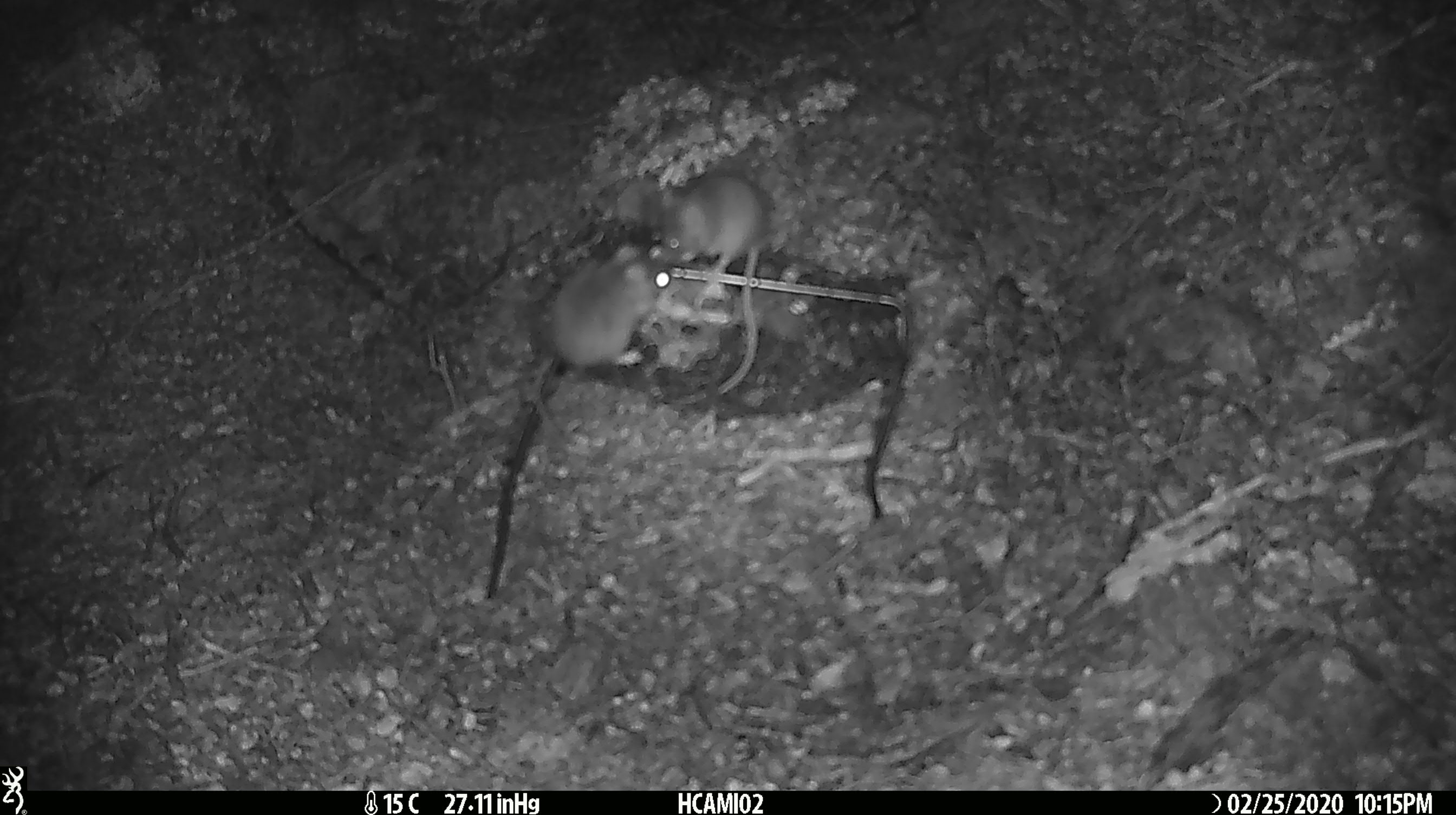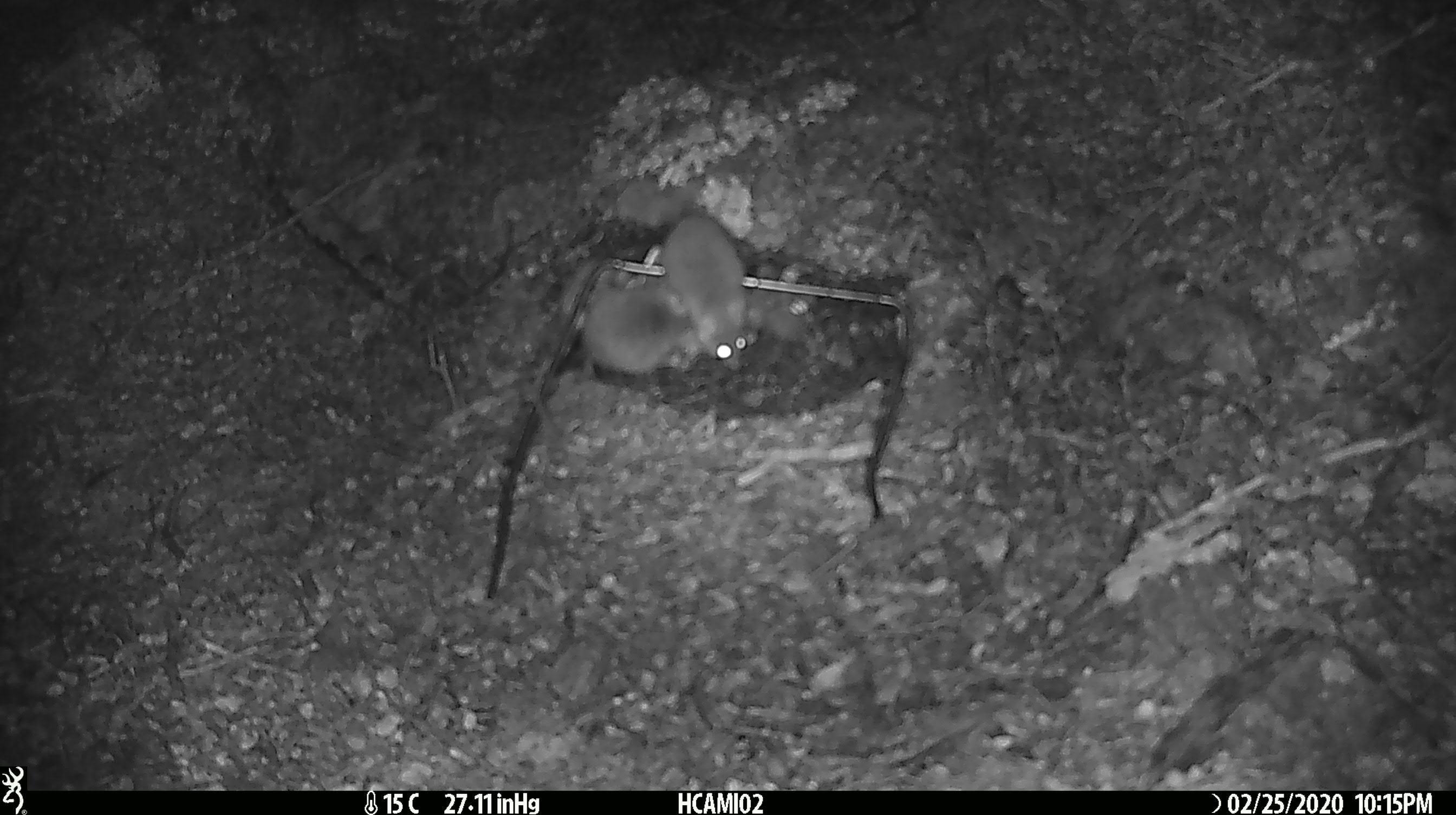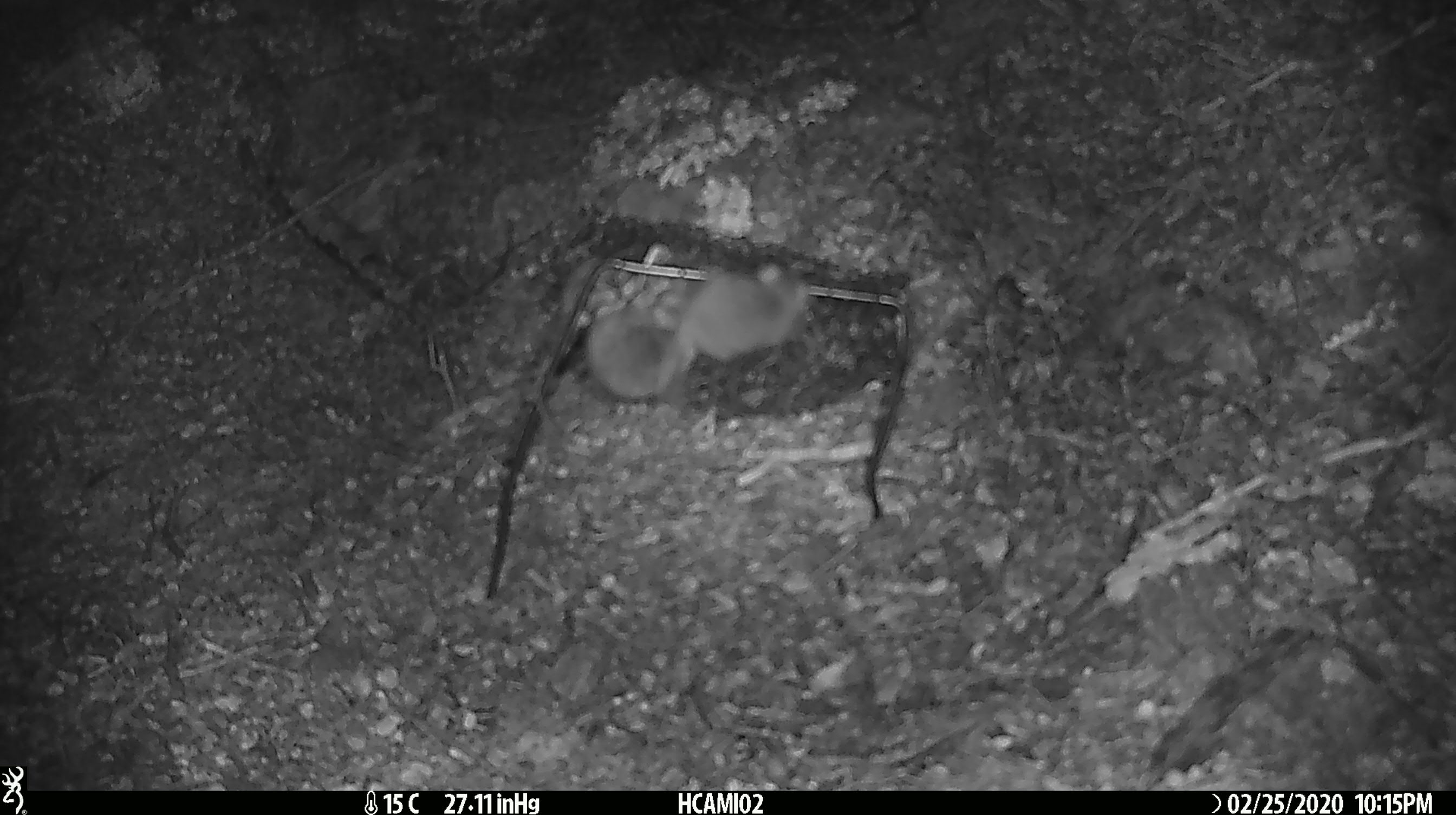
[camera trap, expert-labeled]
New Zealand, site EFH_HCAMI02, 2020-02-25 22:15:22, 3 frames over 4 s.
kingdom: Animalia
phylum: Chordata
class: Mammalia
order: Rodentia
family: Muridae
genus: Mus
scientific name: Mus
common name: mouse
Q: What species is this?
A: Mouse (Mus).